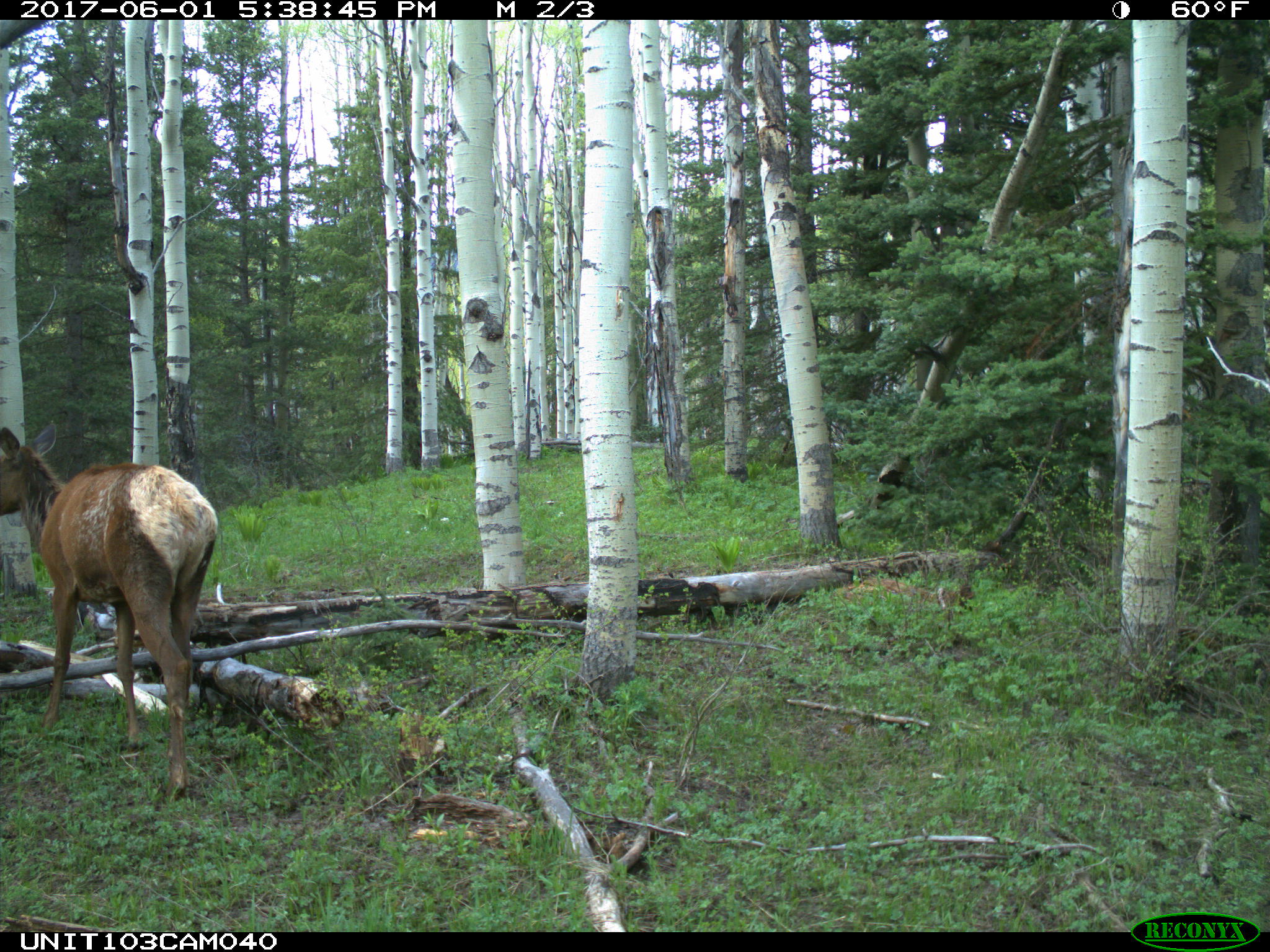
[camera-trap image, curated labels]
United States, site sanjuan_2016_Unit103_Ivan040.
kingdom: Animalia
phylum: Chordata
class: Mammalia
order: Artiodactyla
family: Cervidae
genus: Cervus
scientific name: Cervus elaphus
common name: red deer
Cervus elaphus (red deer).